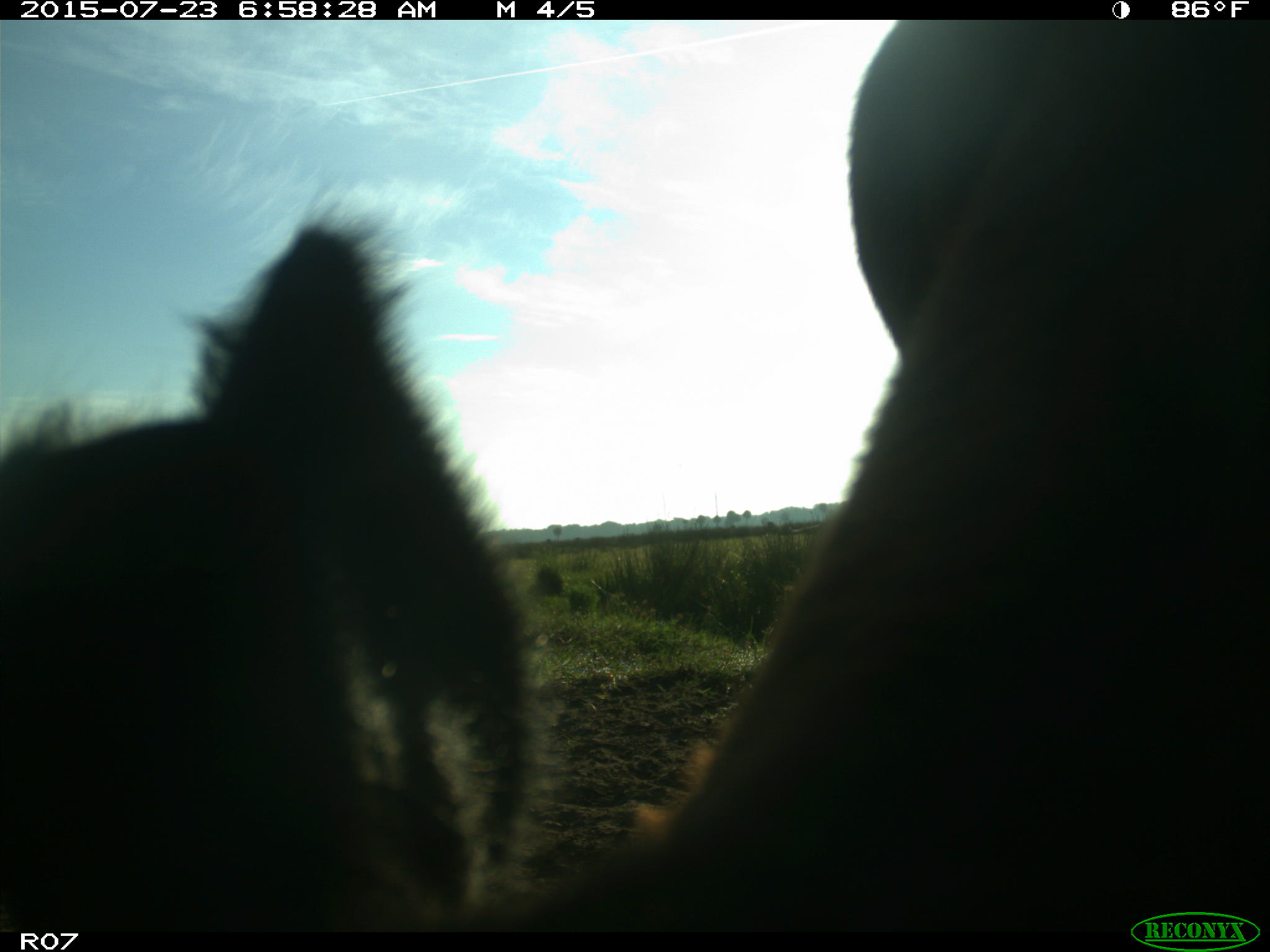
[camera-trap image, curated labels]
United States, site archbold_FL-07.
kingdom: Animalia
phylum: Chordata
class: Mammalia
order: Artiodactyla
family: Bovidae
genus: Bos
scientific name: Bos taurus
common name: domestic cow